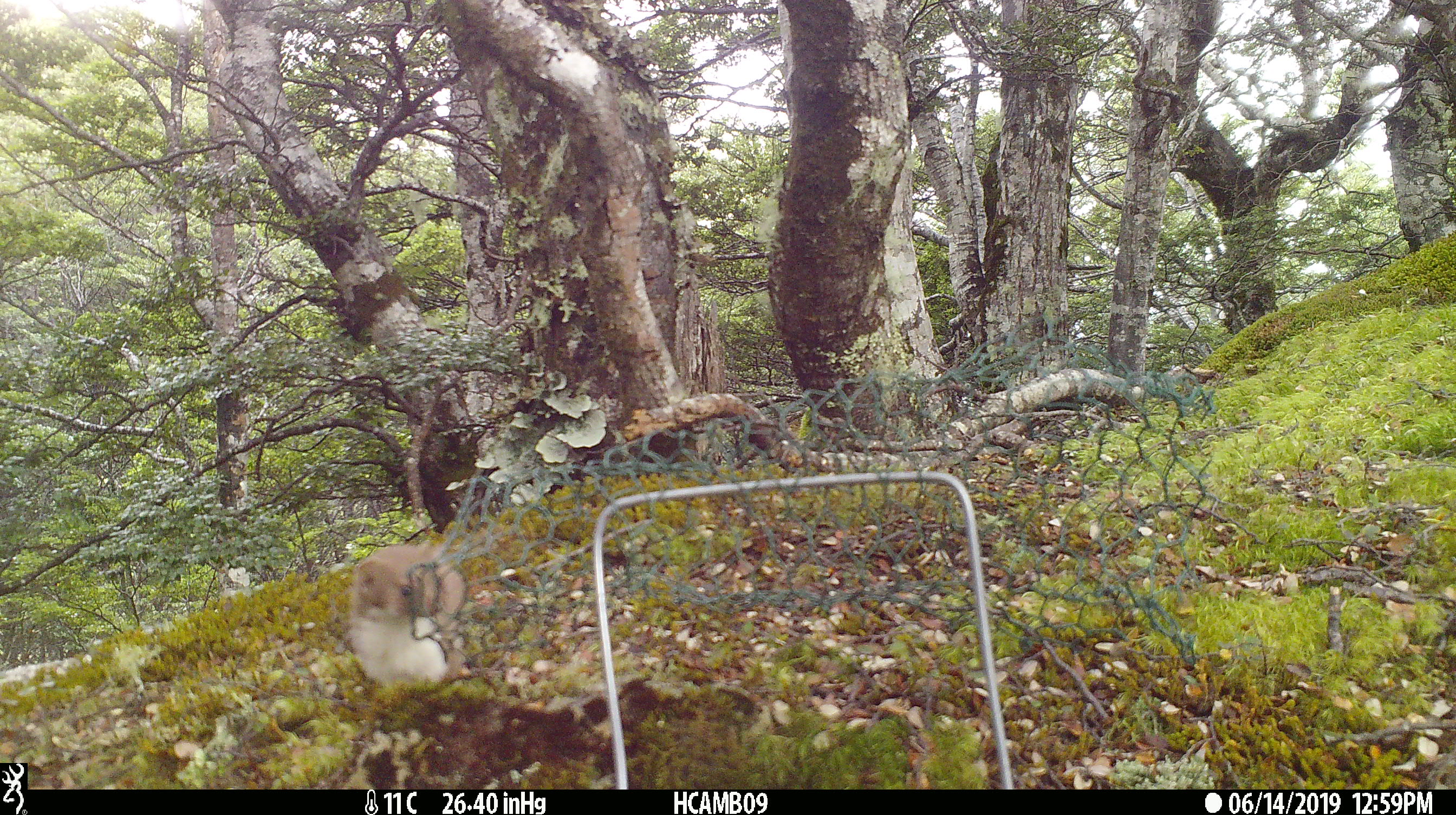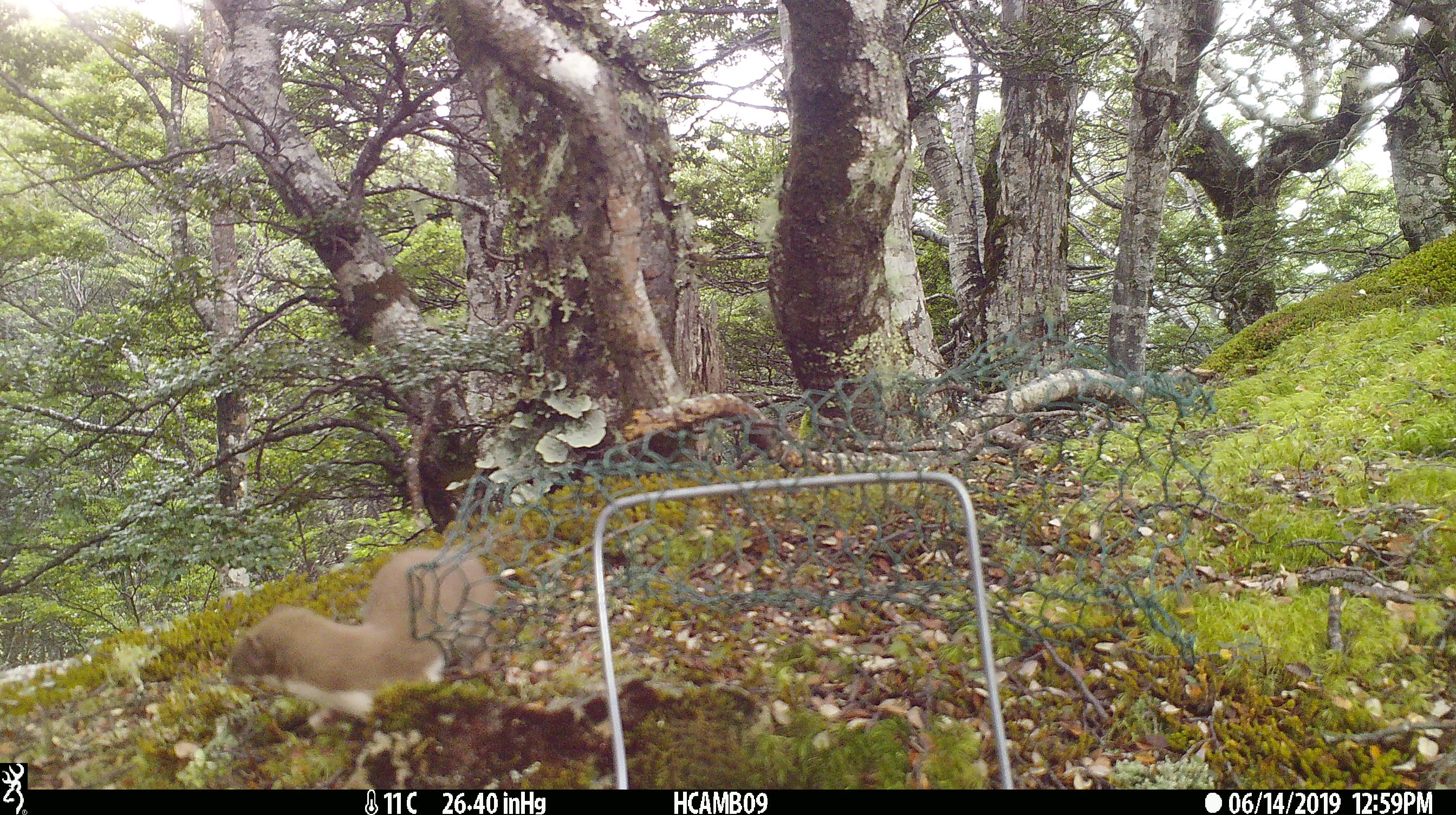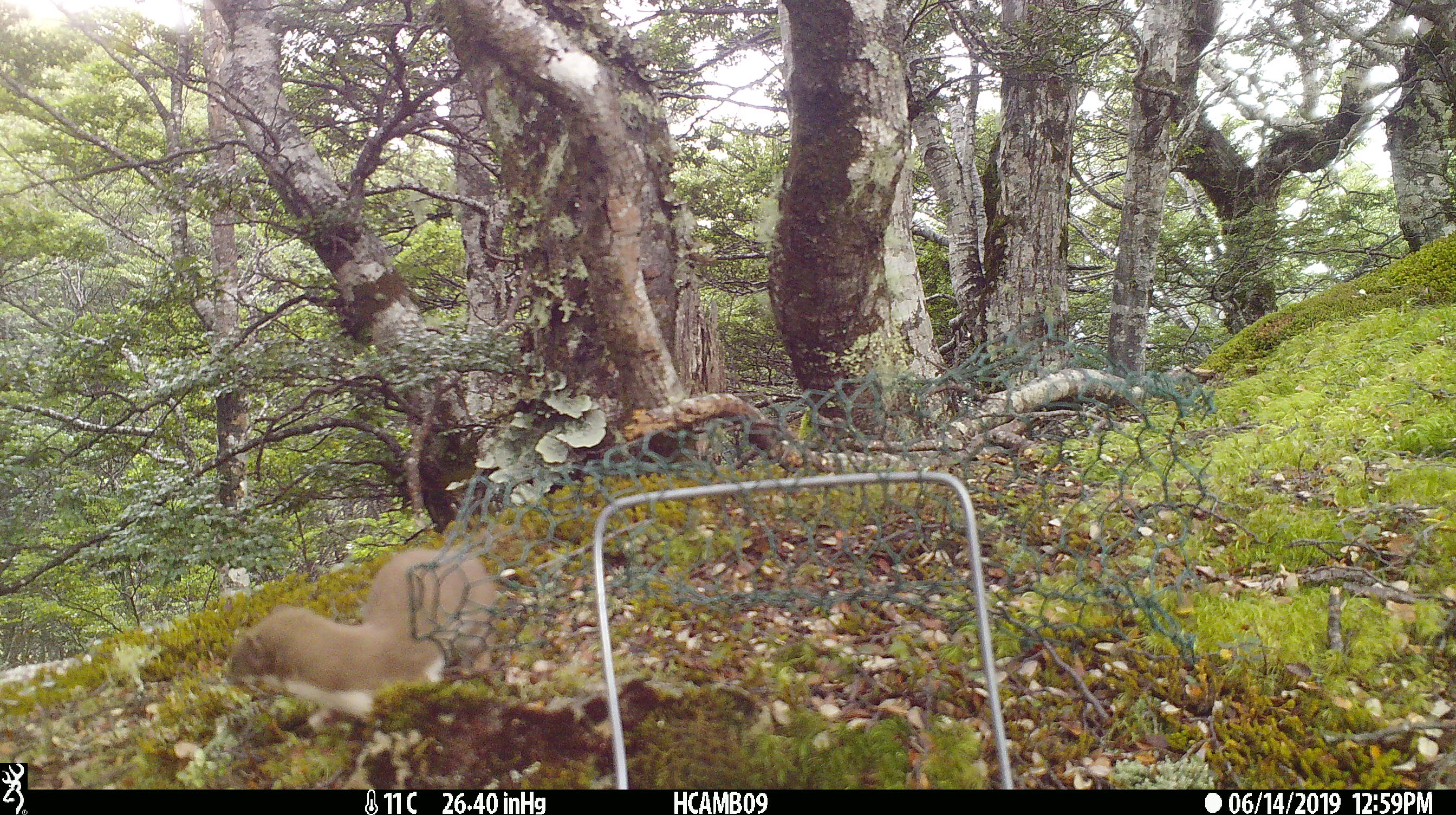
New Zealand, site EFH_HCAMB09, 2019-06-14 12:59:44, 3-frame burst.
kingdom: Animalia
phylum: Chordata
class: Mammalia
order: Carnivora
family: Mustelidae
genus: Mustela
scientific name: Mustela nivalis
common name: least weasel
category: weasel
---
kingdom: Animalia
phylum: Chordata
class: Mammalia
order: Carnivora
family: Mustelidae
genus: Mustela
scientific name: Mustela erminea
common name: stoat